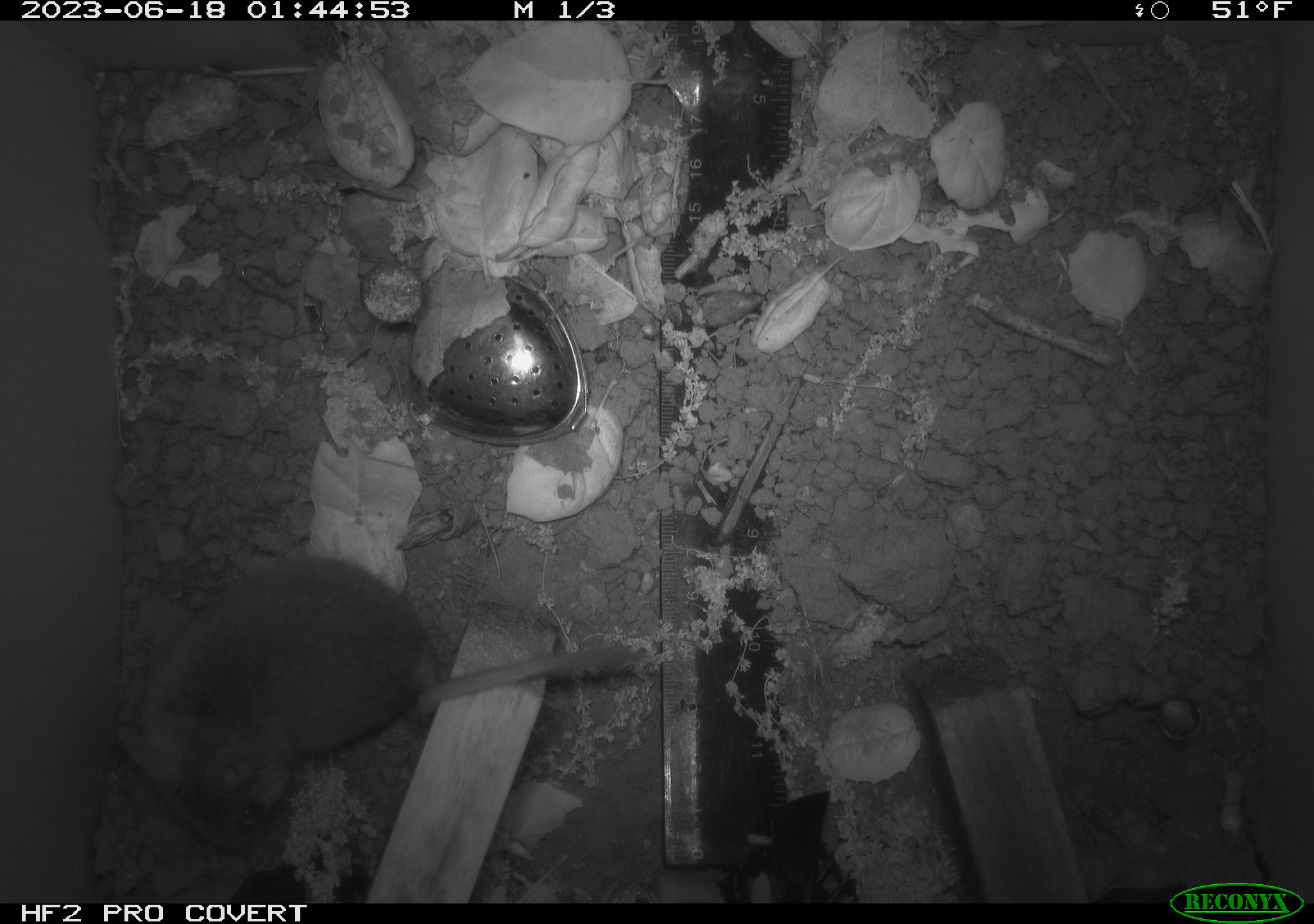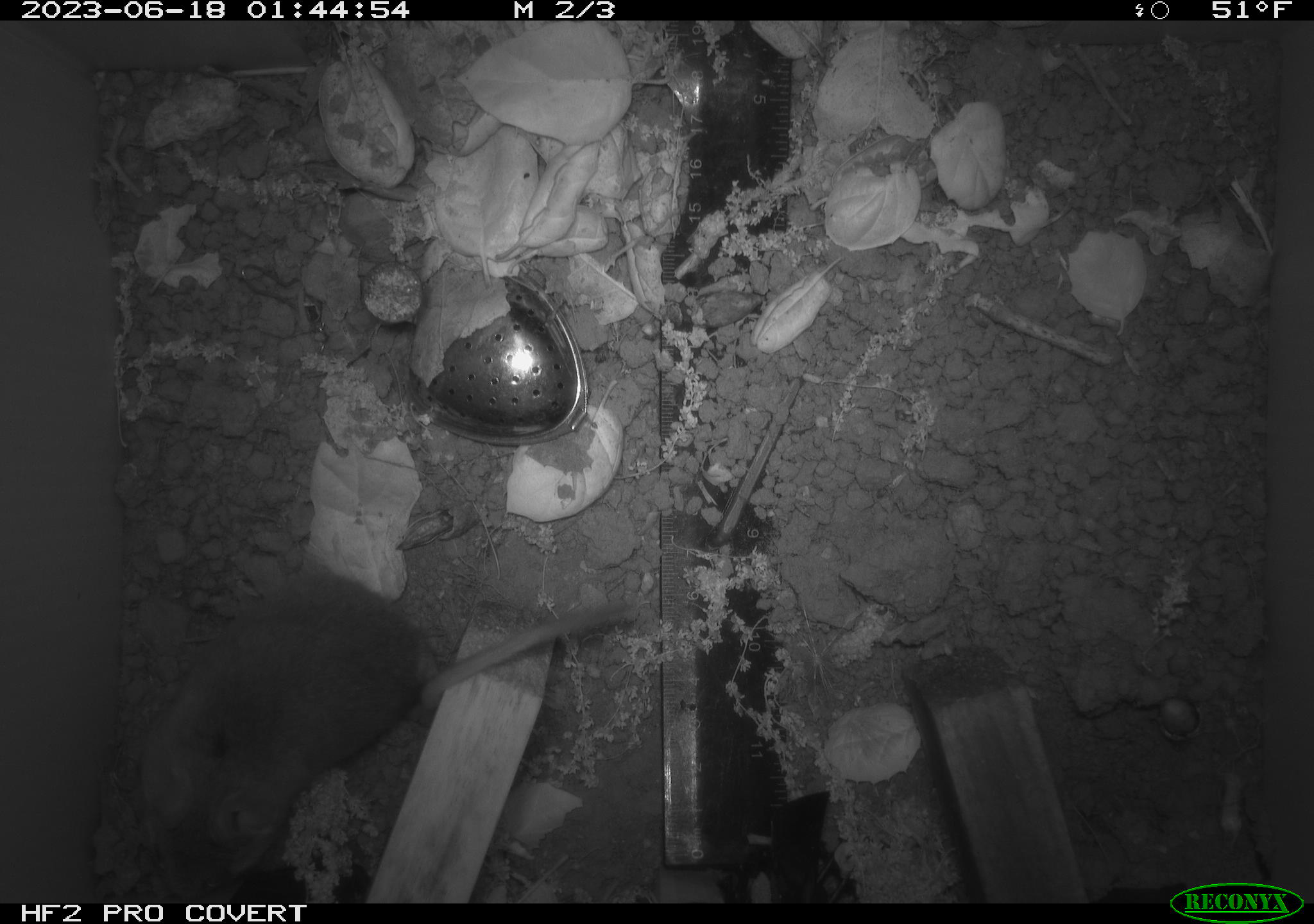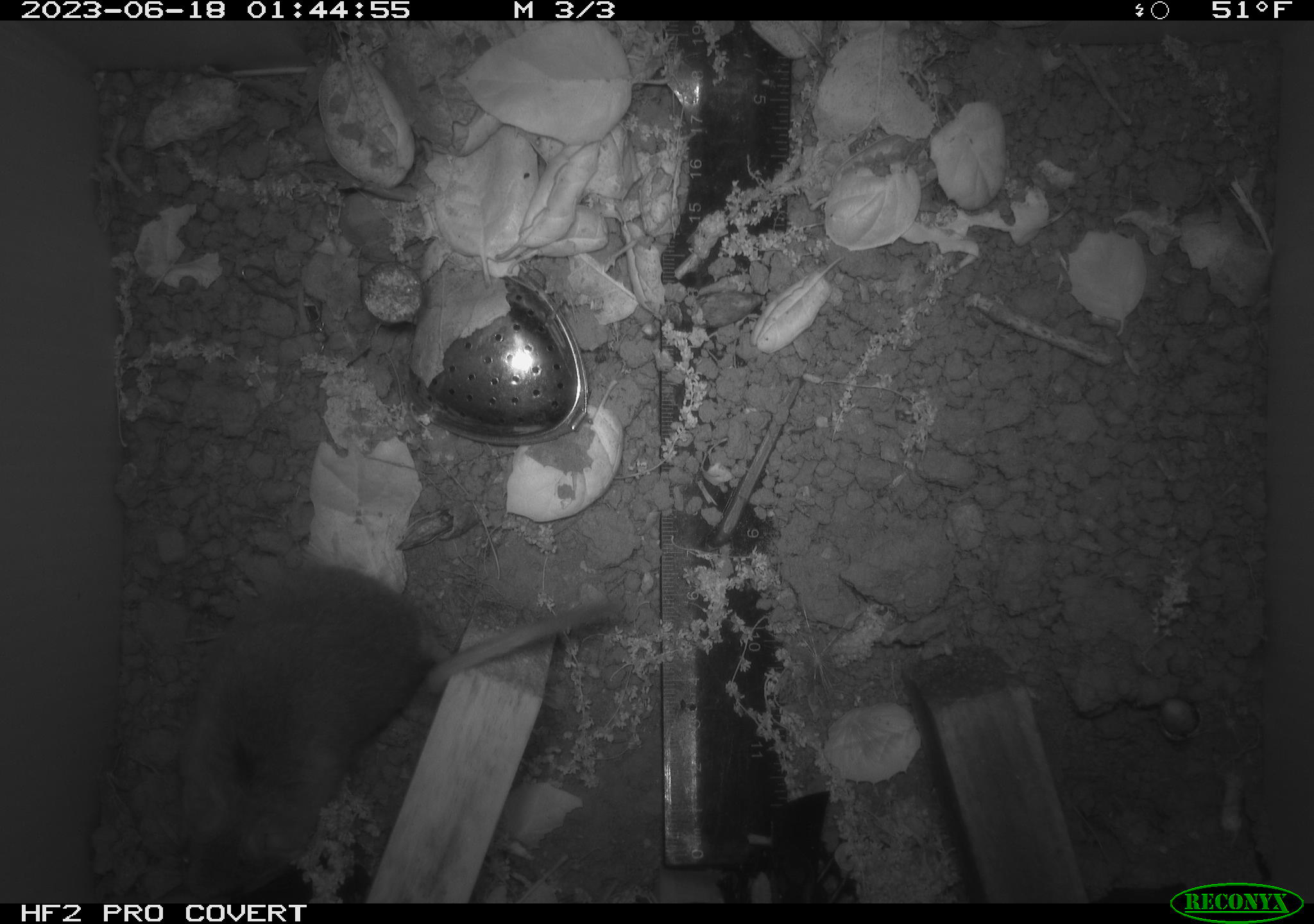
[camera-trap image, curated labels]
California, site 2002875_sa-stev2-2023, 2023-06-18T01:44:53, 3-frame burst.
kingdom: Animalia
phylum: Chordata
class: Mammalia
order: Rodentia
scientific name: Rodentia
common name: mouse species